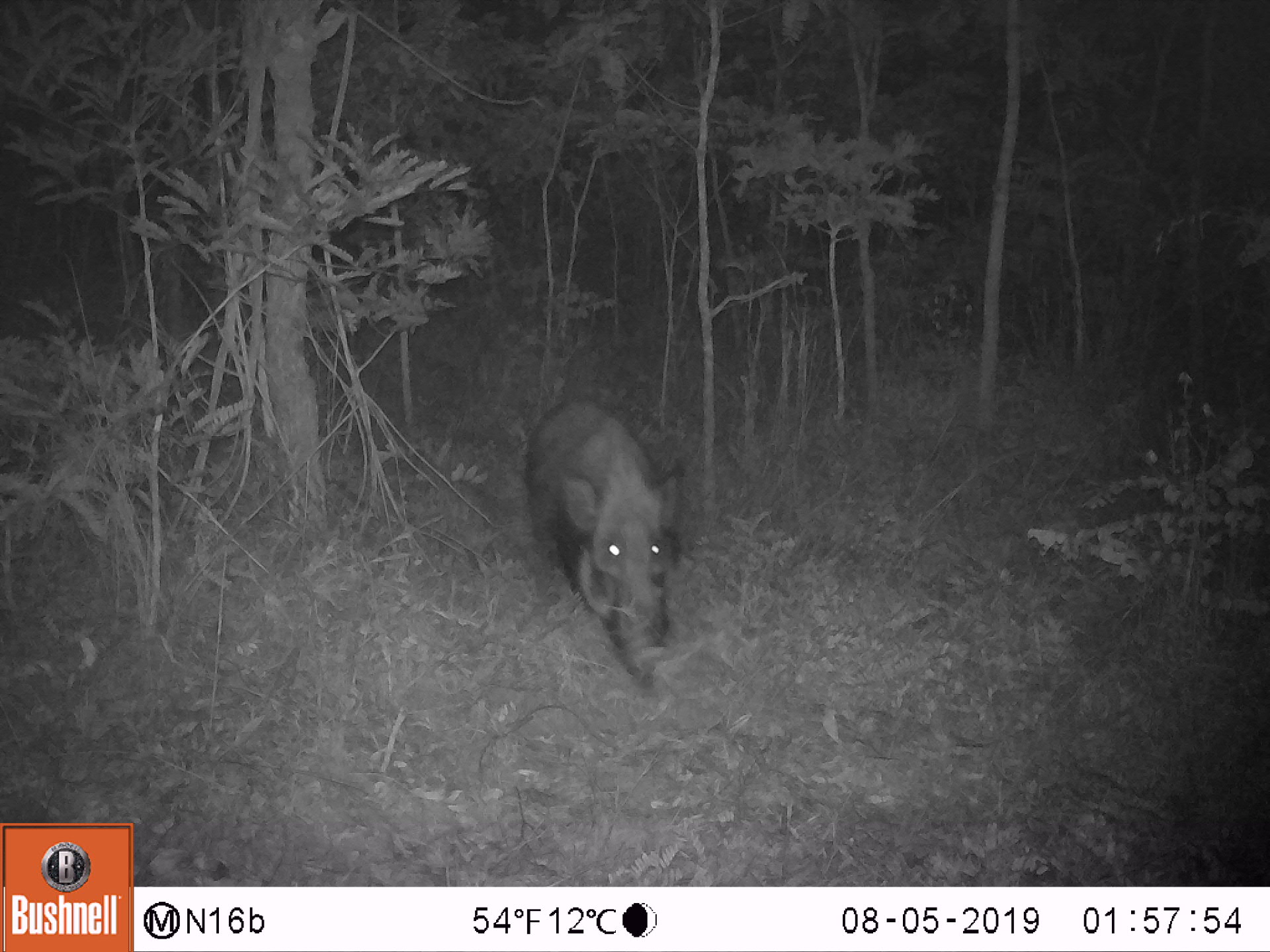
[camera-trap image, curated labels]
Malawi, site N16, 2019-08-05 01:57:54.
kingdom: Animalia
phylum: Chordata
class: Mammalia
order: Artiodactyla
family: Suidae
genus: Potamochoerus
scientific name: Potamochoerus larvatus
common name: bushpig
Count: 1.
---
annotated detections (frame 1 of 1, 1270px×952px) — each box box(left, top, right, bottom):
bushpig: box(523, 392, 686, 687)